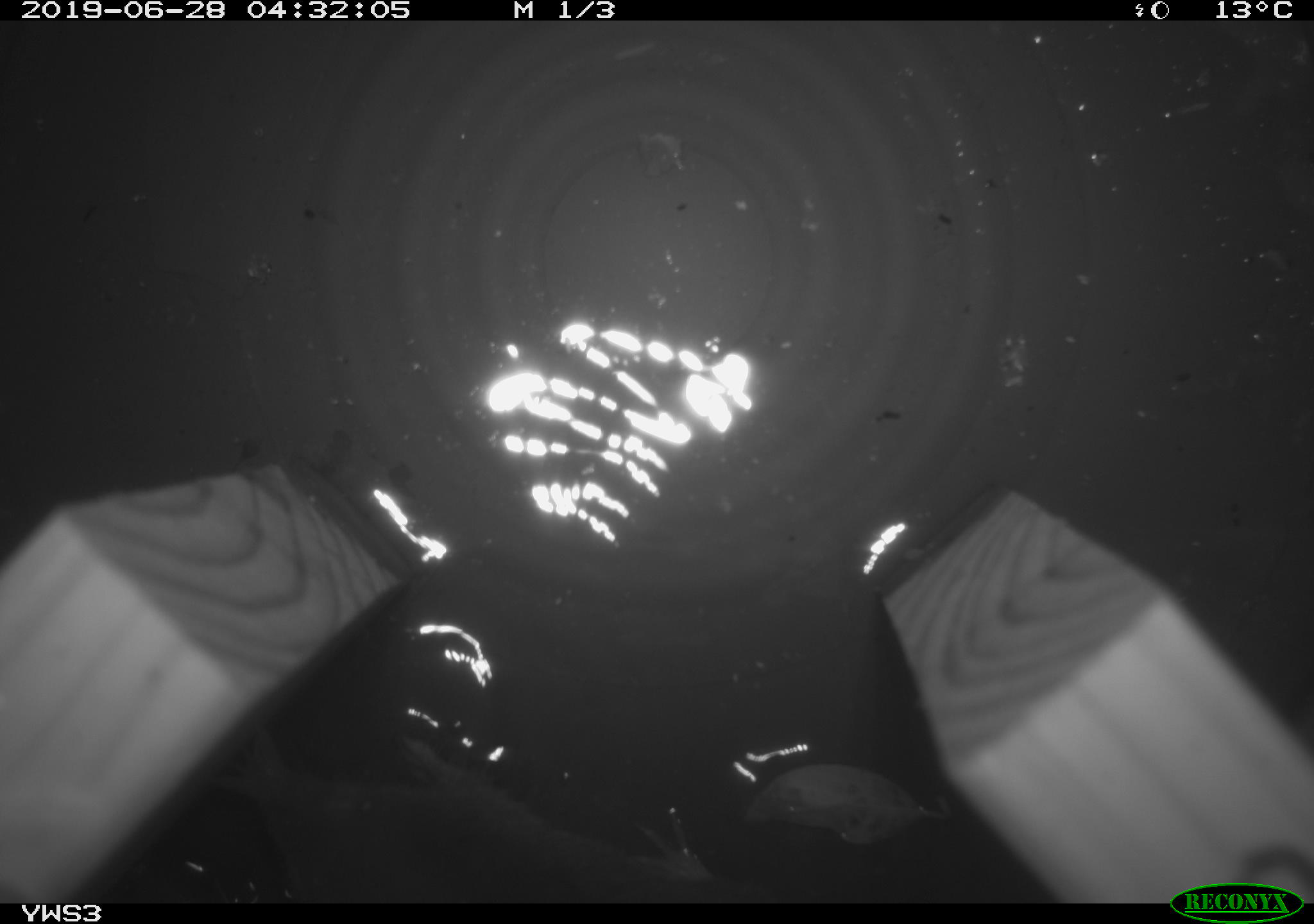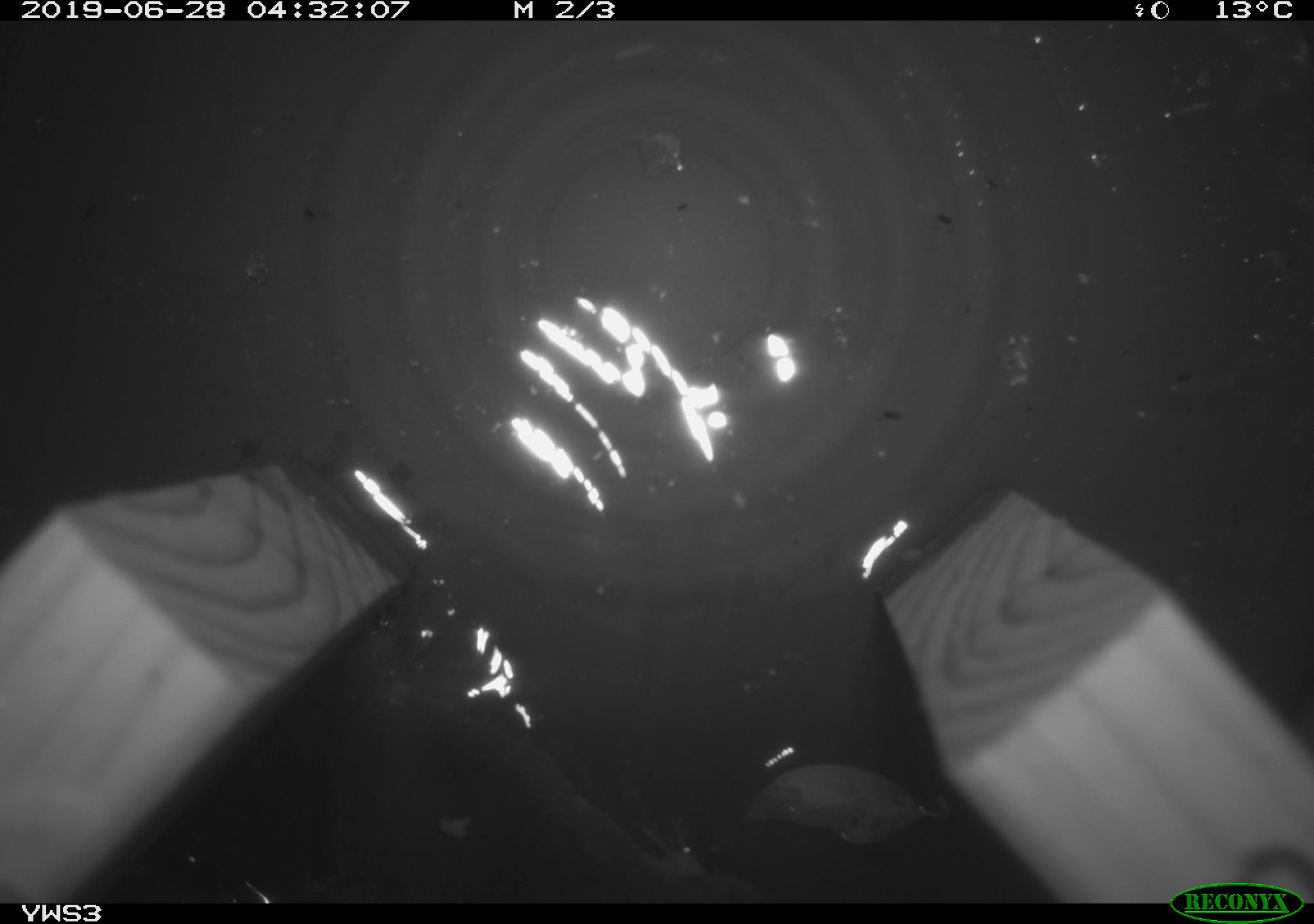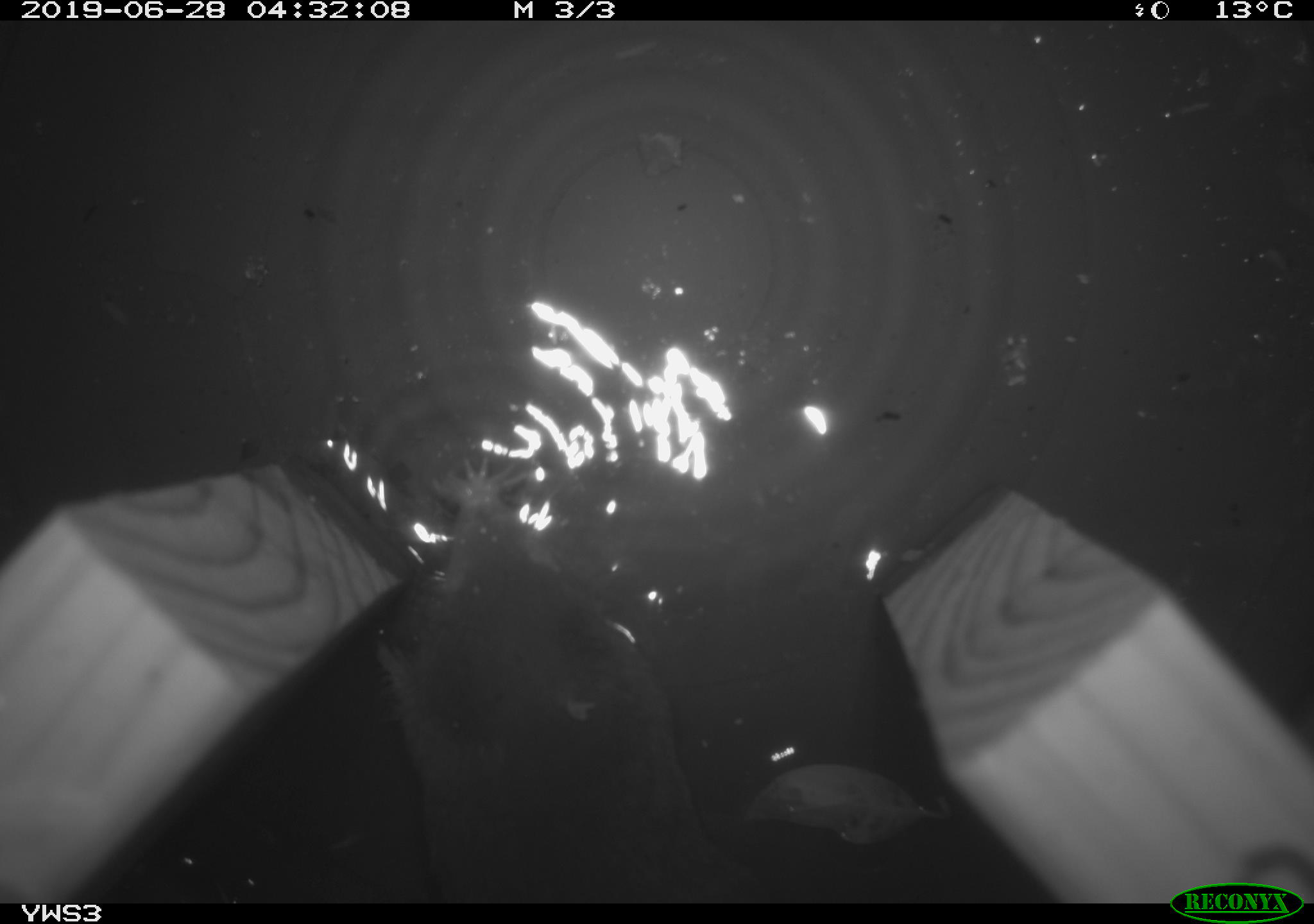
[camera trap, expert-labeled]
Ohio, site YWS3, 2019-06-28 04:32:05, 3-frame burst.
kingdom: Animalia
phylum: Chordata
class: Mammalia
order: Eulipotyphla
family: Talpidae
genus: Condylura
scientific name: Condylura cristata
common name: star-nosed mole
Star-nosed mole (Condylura cristata).